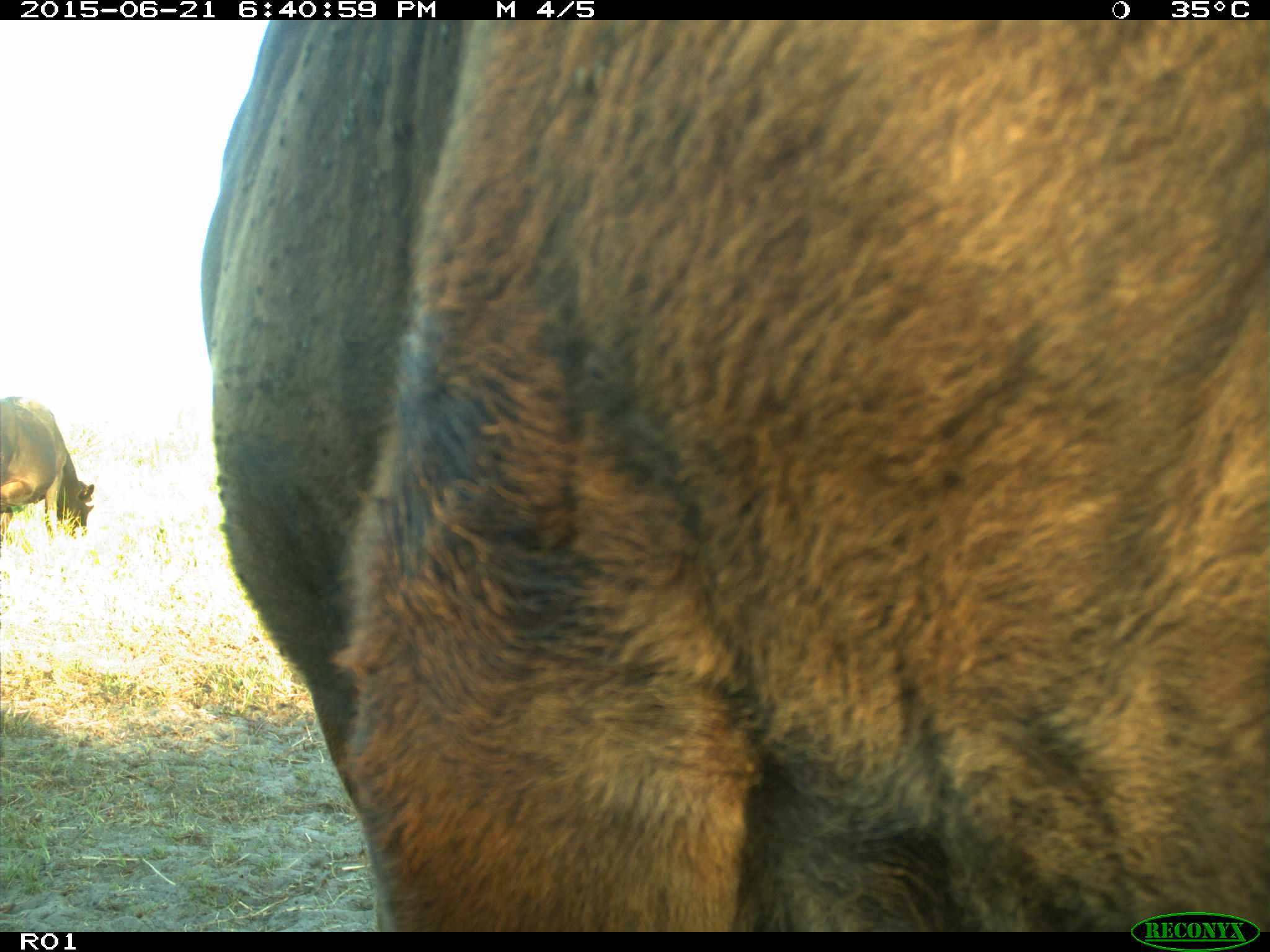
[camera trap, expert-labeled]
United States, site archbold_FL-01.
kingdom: Animalia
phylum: Chordata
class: Mammalia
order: Artiodactyla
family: Bovidae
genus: Bos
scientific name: Bos taurus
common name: domestic cow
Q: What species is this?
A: Bos taurus (domestic cow).